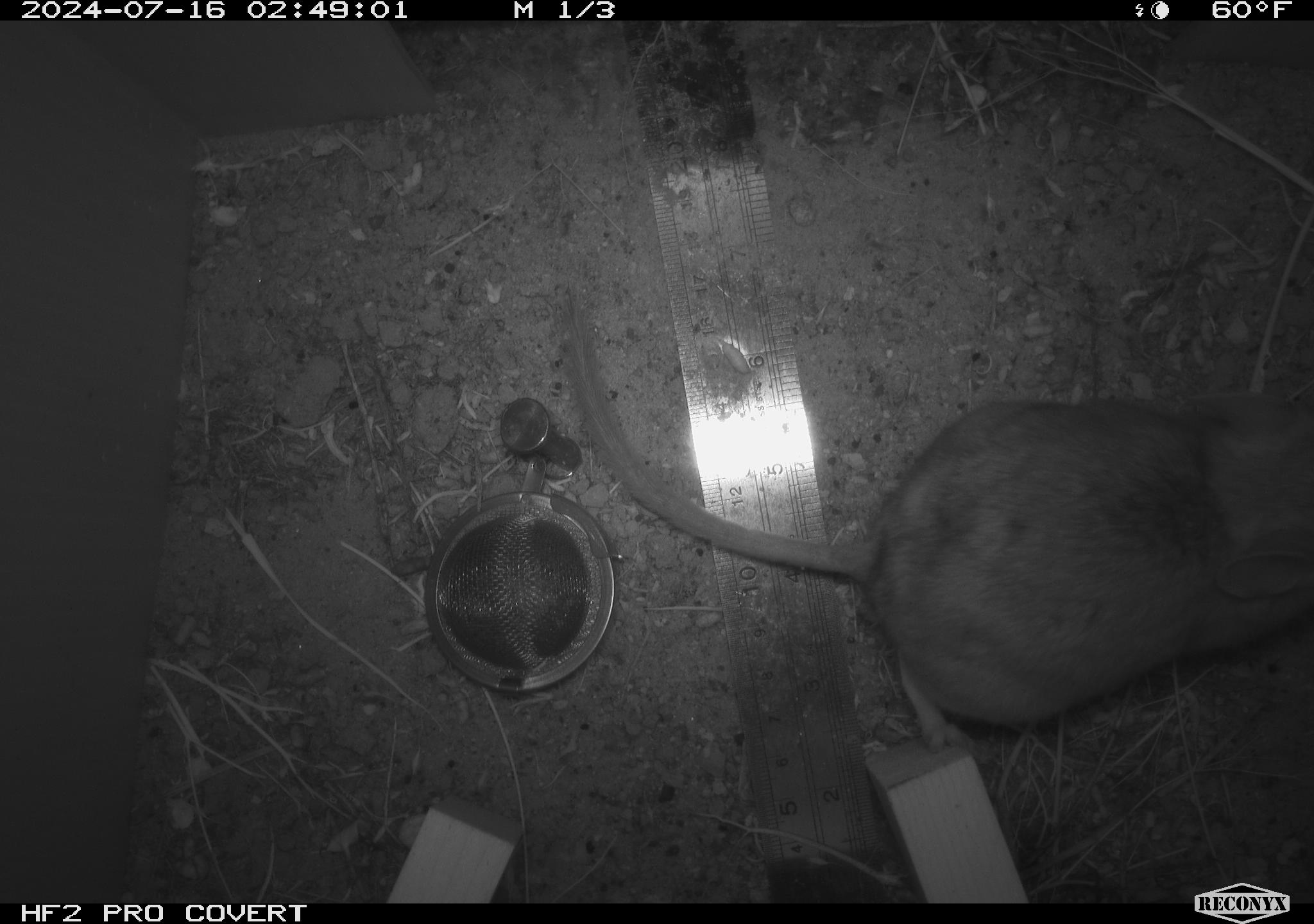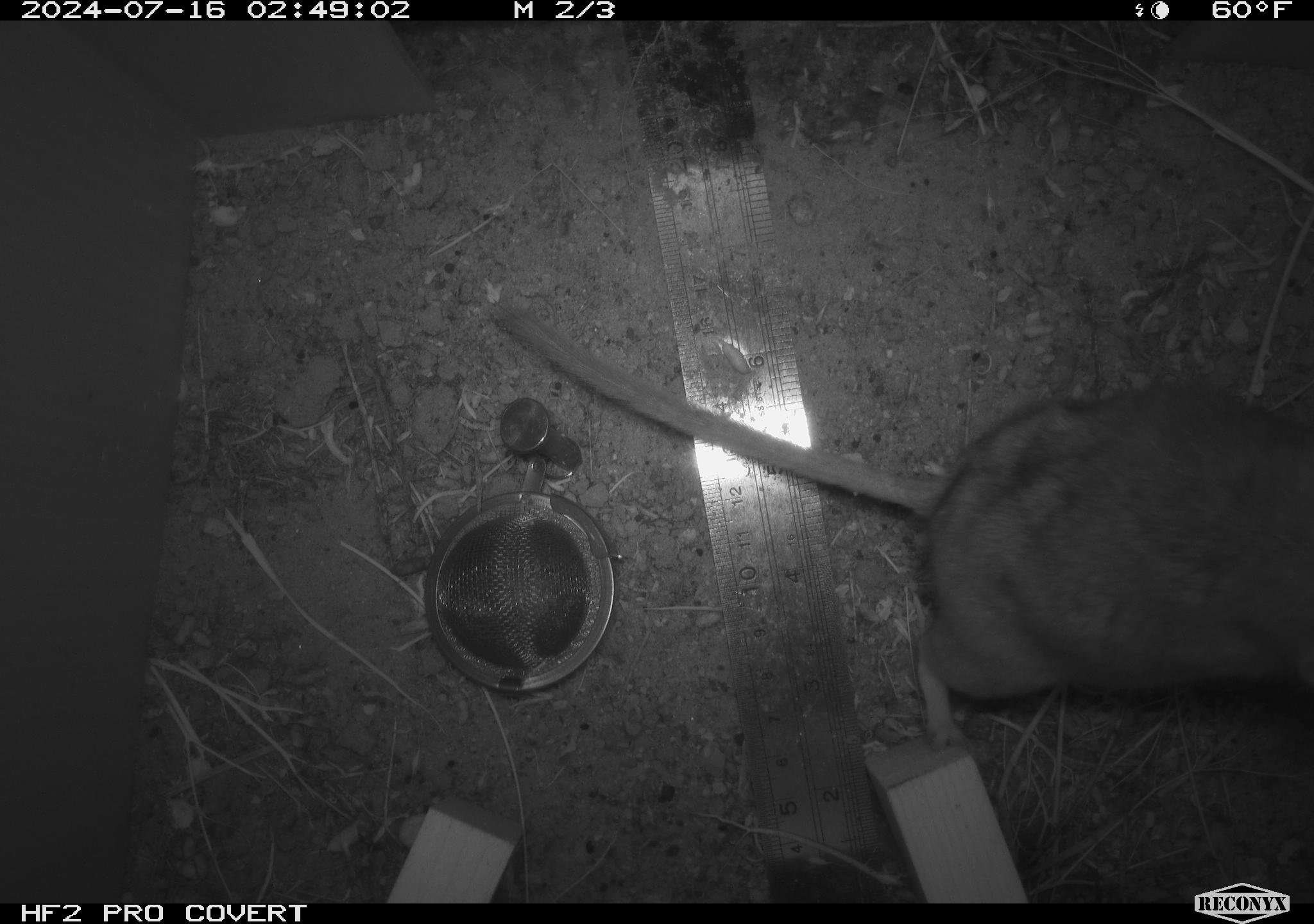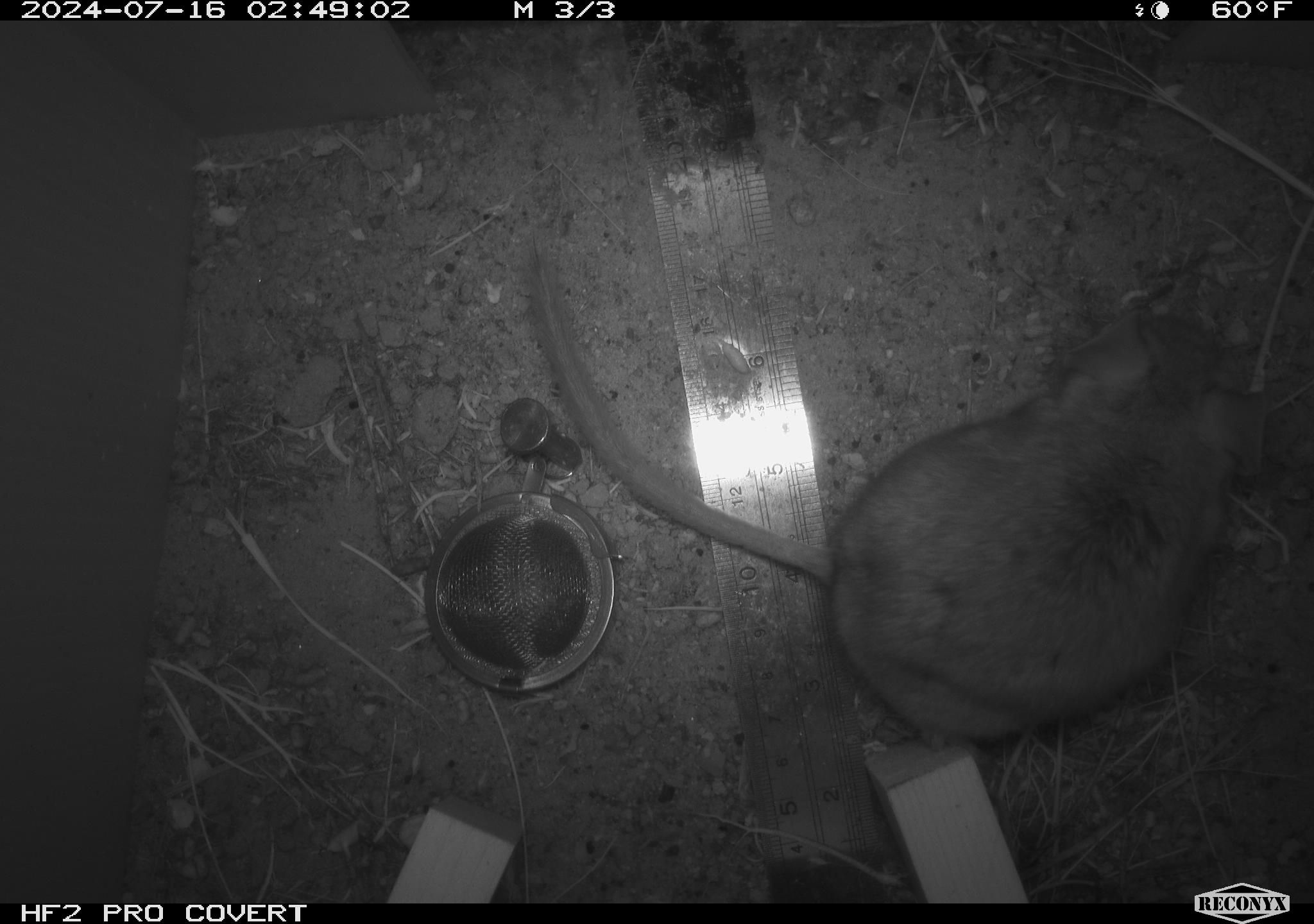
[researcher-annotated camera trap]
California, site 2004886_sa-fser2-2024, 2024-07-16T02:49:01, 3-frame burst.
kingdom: Animalia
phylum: Chordata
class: Mammalia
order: Rodentia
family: Cricetidae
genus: Neotoma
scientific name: Neotoma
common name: pack rat or woodrat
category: neotoma species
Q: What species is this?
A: Neotoma species (pack rat or woodrat) (Neotoma).